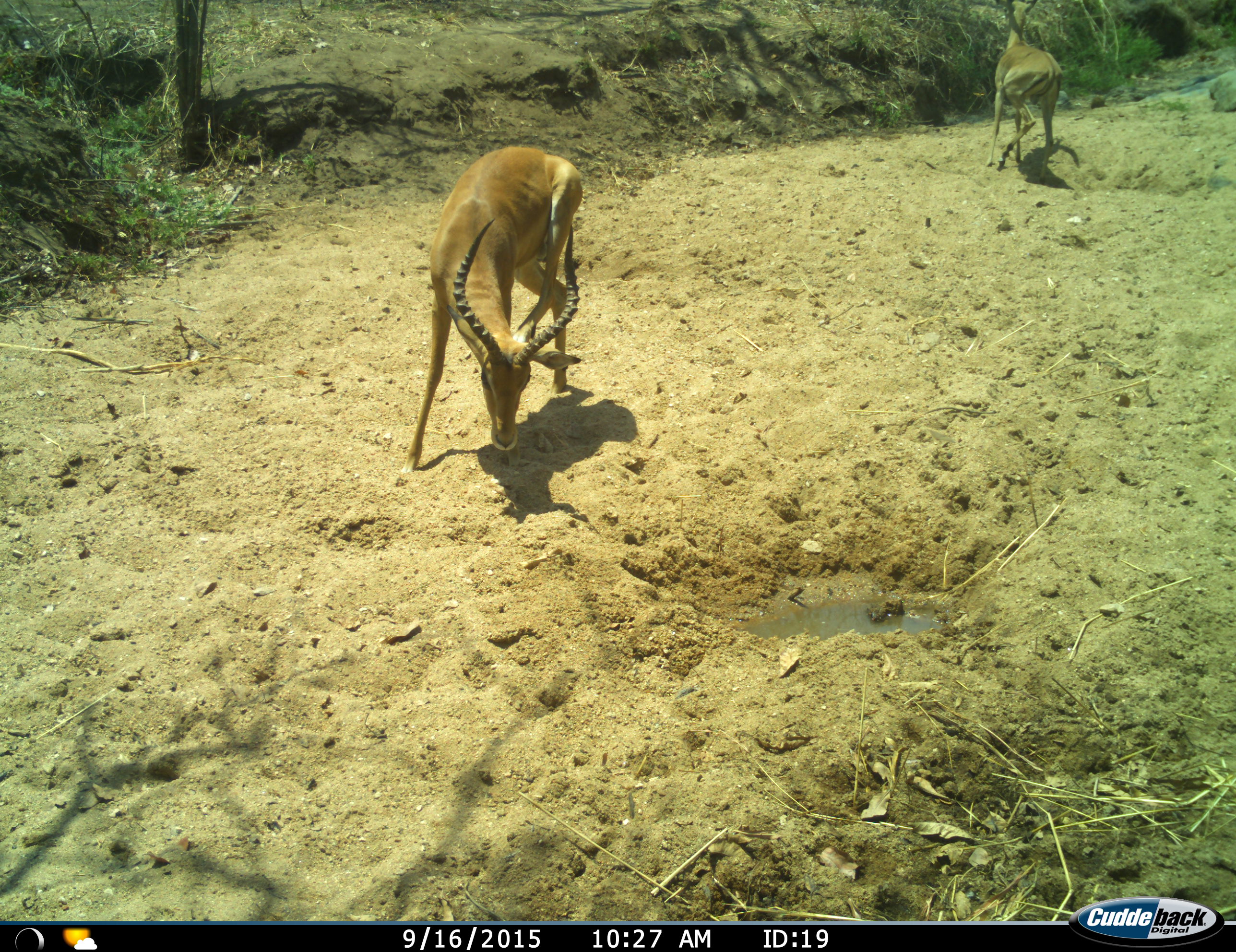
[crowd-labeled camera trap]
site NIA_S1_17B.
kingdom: Animalia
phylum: Chordata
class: Mammalia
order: Artiodactyla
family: Bovidae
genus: Aepyceros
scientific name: Aepyceros melampus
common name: impala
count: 2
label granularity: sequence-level